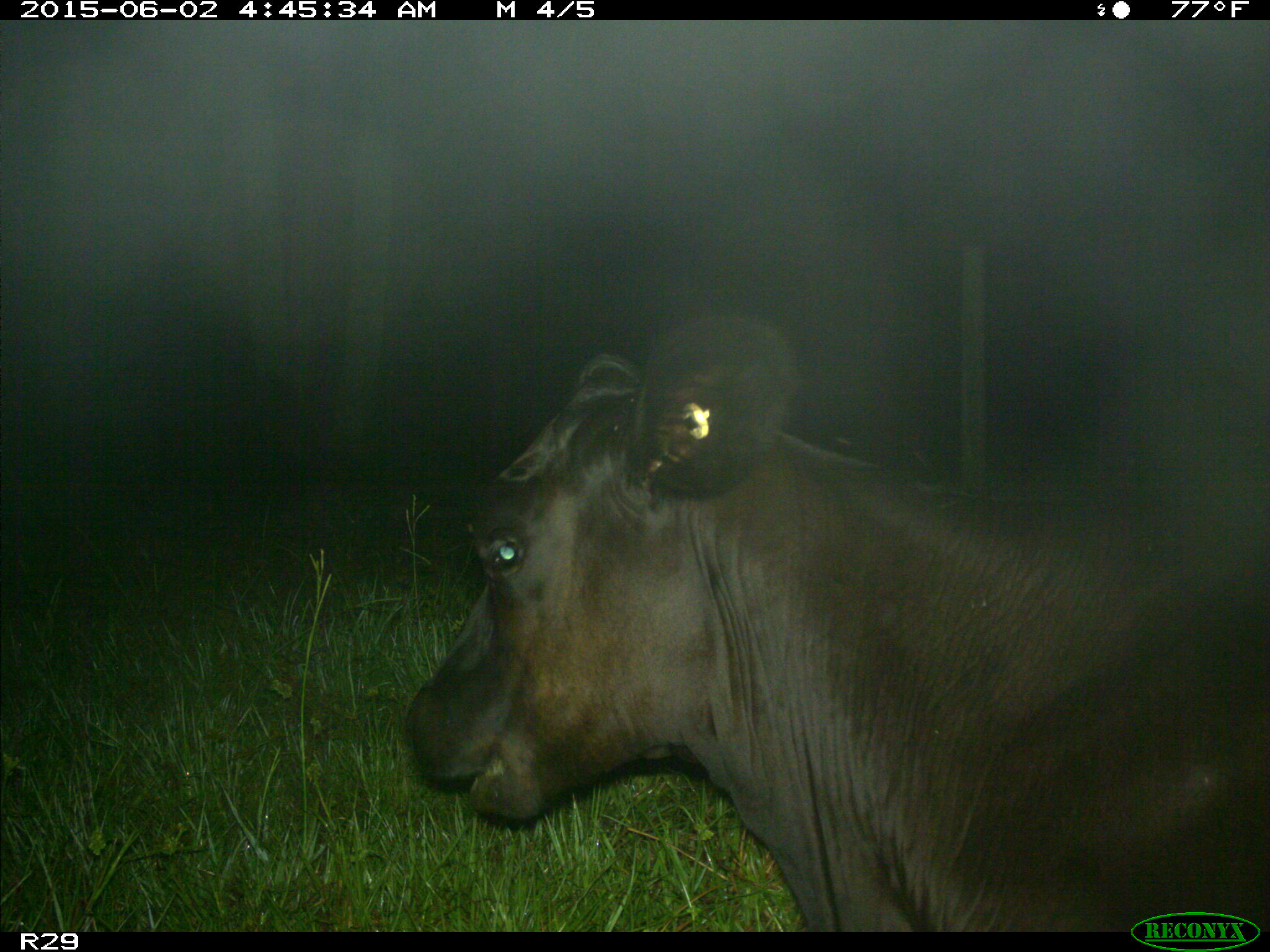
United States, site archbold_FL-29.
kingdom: Animalia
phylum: Chordata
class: Mammalia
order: Artiodactyla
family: Bovidae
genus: Bos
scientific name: Bos taurus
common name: domestic cow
Bos taurus (domestic cow).